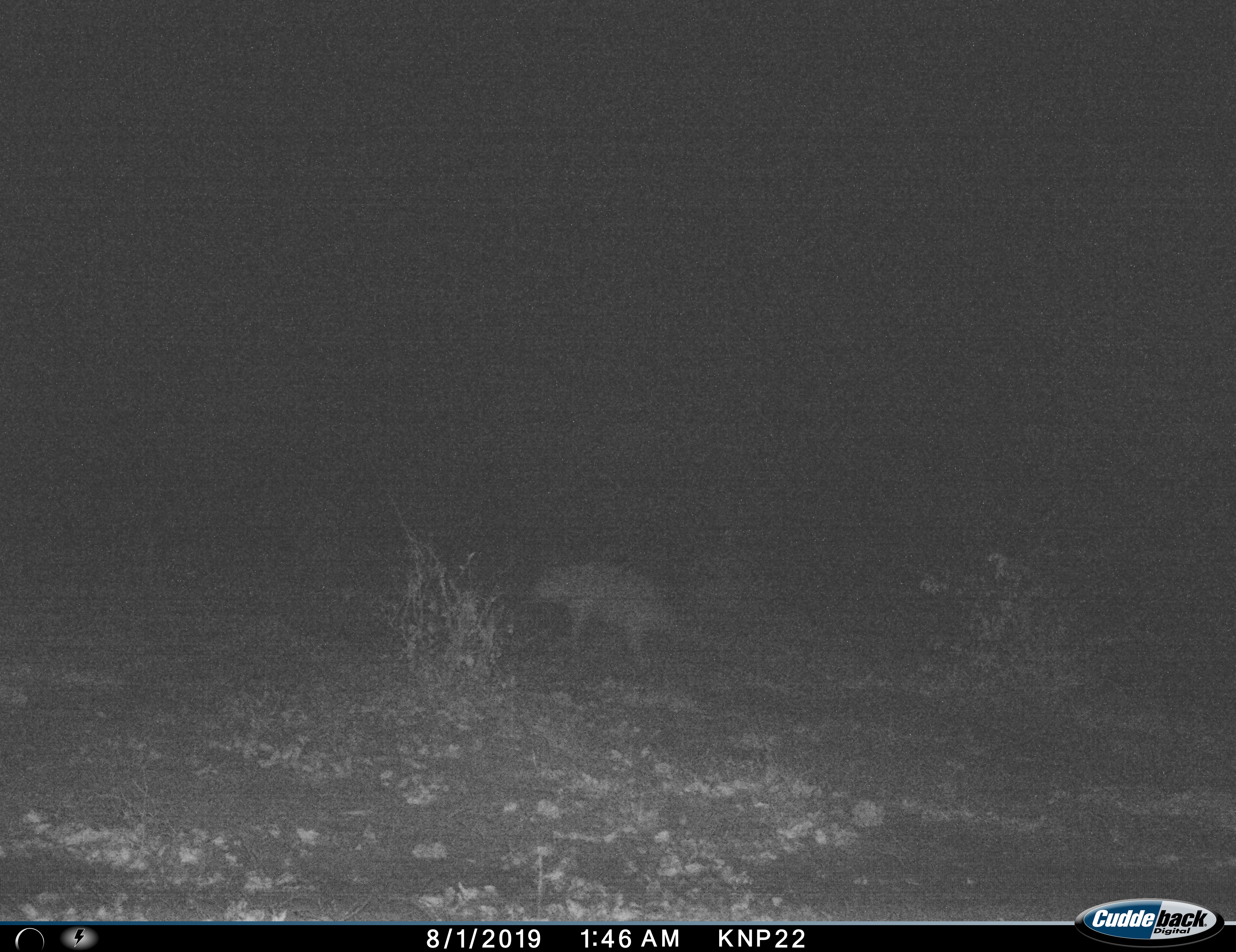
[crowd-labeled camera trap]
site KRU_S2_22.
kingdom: Animalia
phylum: Chordata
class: Mammalia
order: Carnivora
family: Hyaenidae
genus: Crocuta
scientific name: Crocuta crocuta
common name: spotted hyena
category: hyenaspotted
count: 1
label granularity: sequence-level